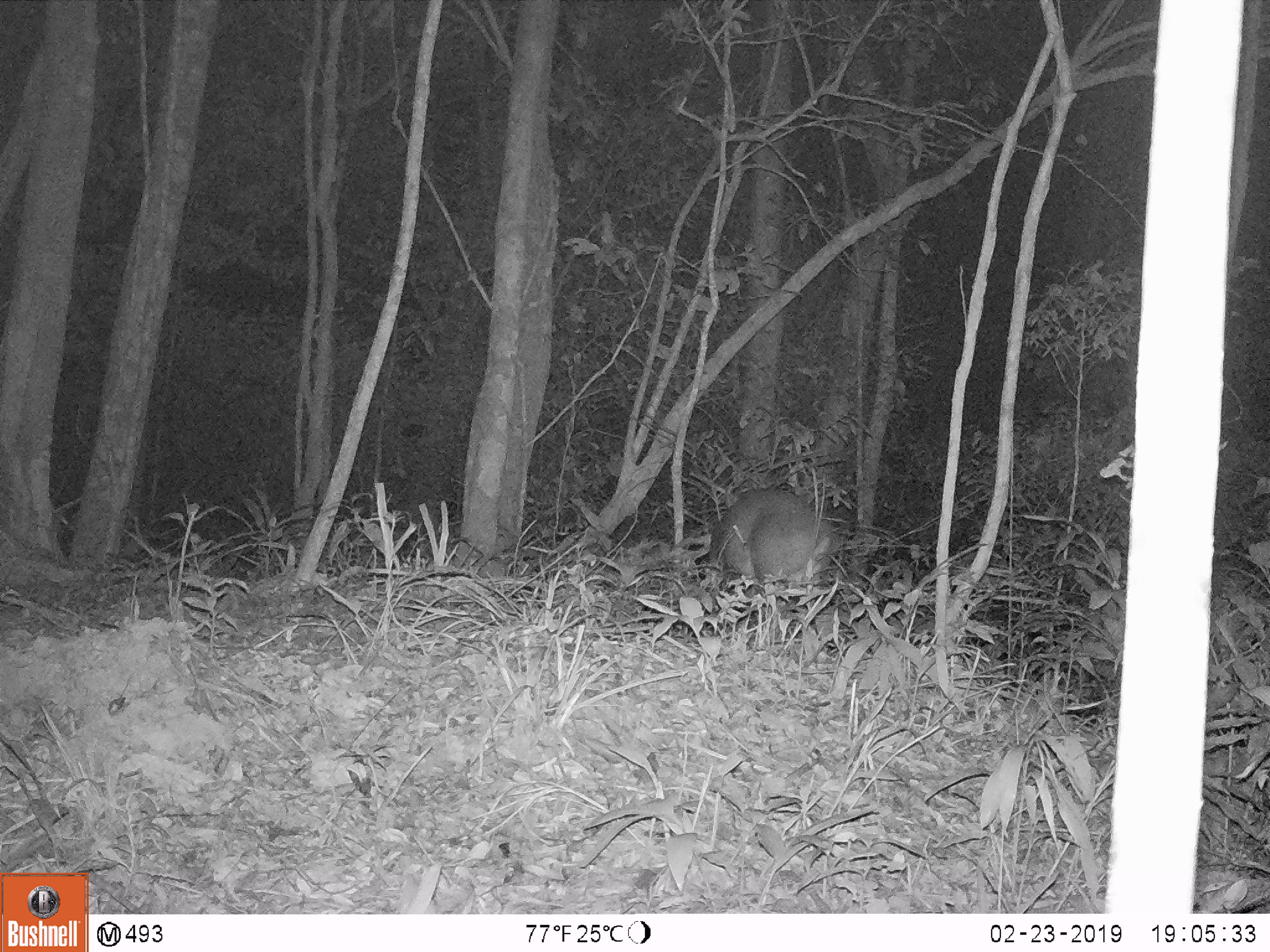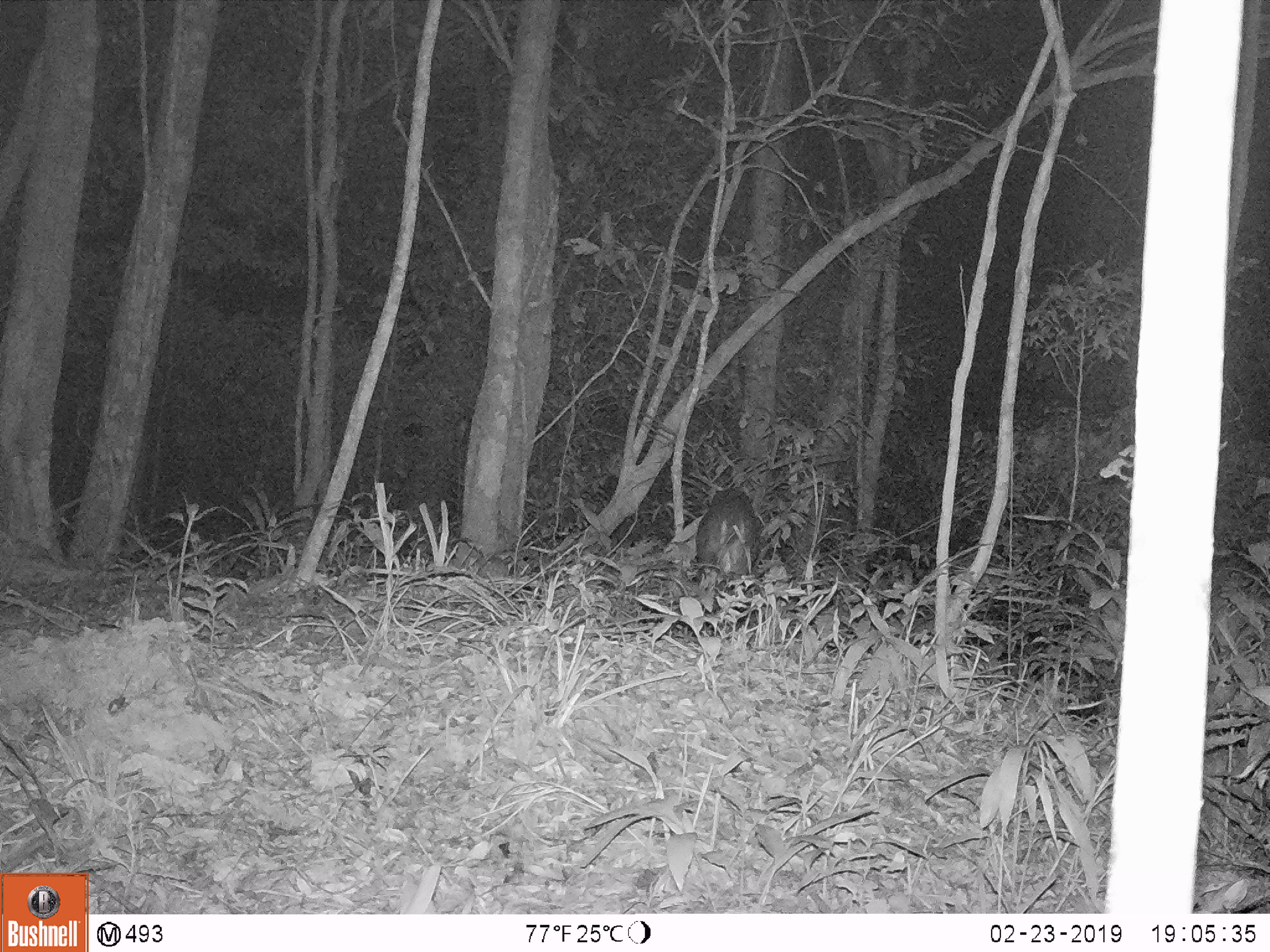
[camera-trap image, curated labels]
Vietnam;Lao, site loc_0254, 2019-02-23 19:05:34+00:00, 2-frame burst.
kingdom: Animalia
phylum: Chordata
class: Mammalia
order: Artiodactyla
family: Cervidae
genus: Muntiacus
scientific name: Muntiacus vuquangensis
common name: large-antlered muntjac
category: large antlered muntjac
Large antlered muntjac (large-antlered muntjac) (Muntiacus vuquangensis). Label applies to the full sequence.